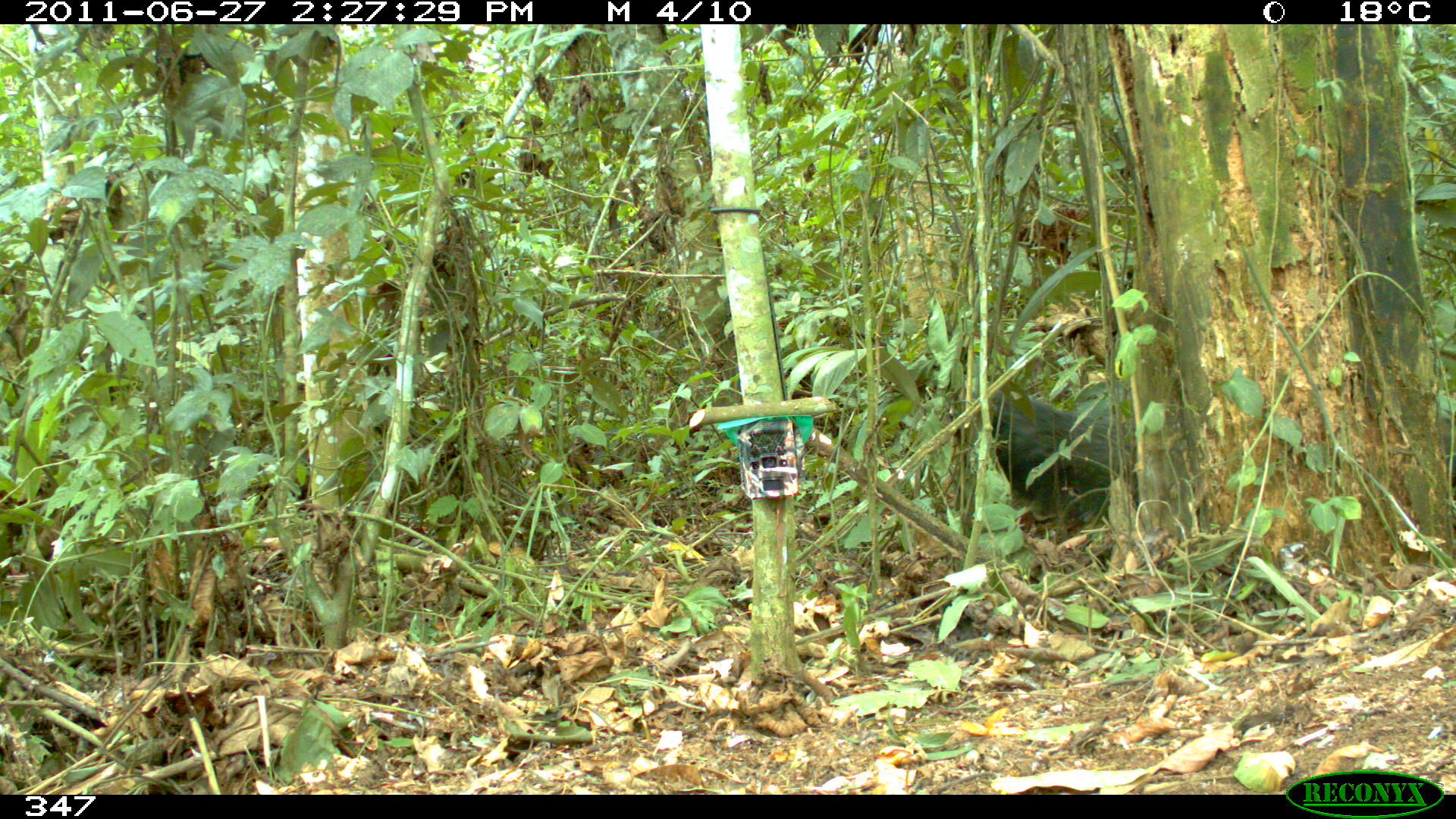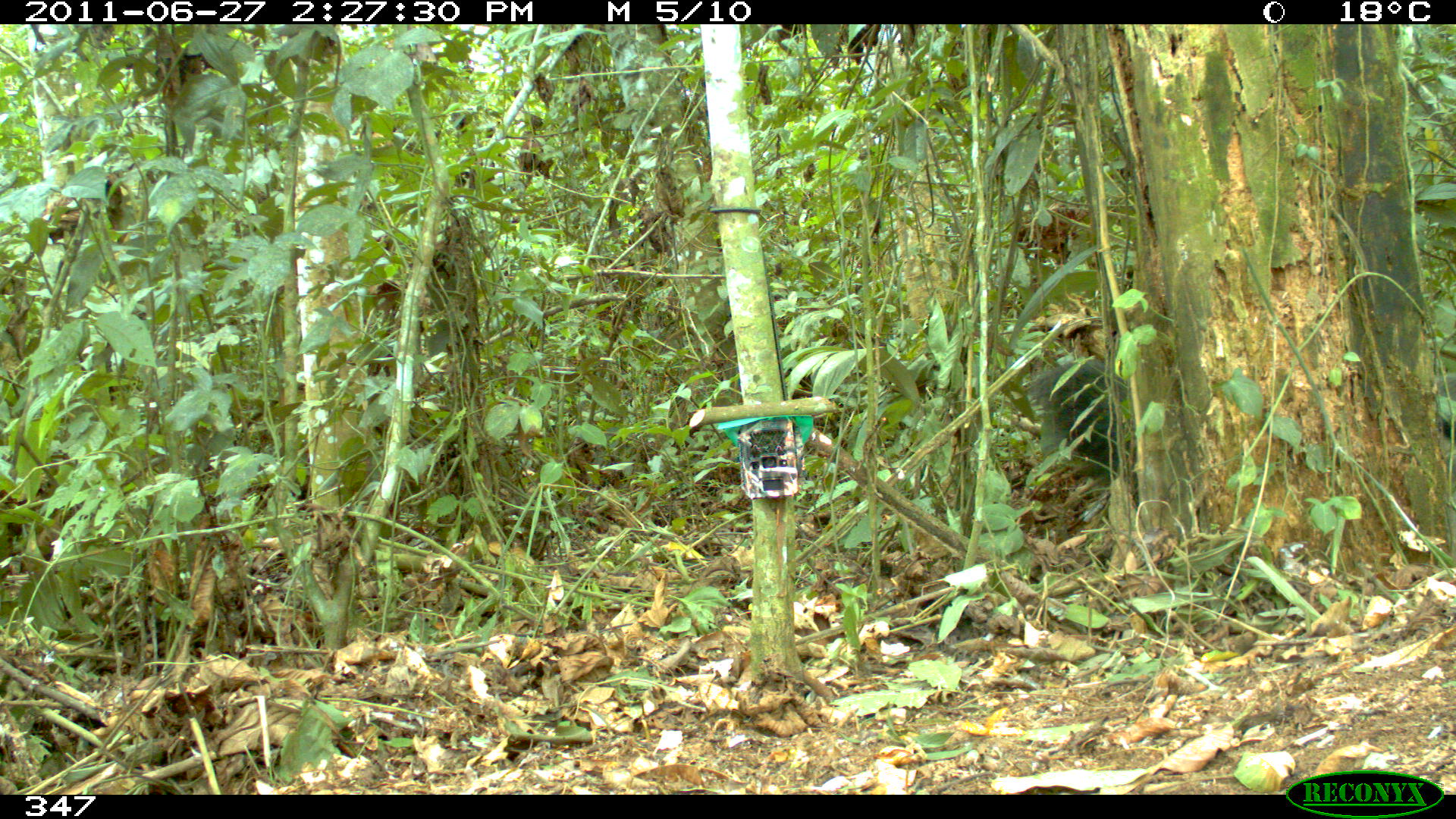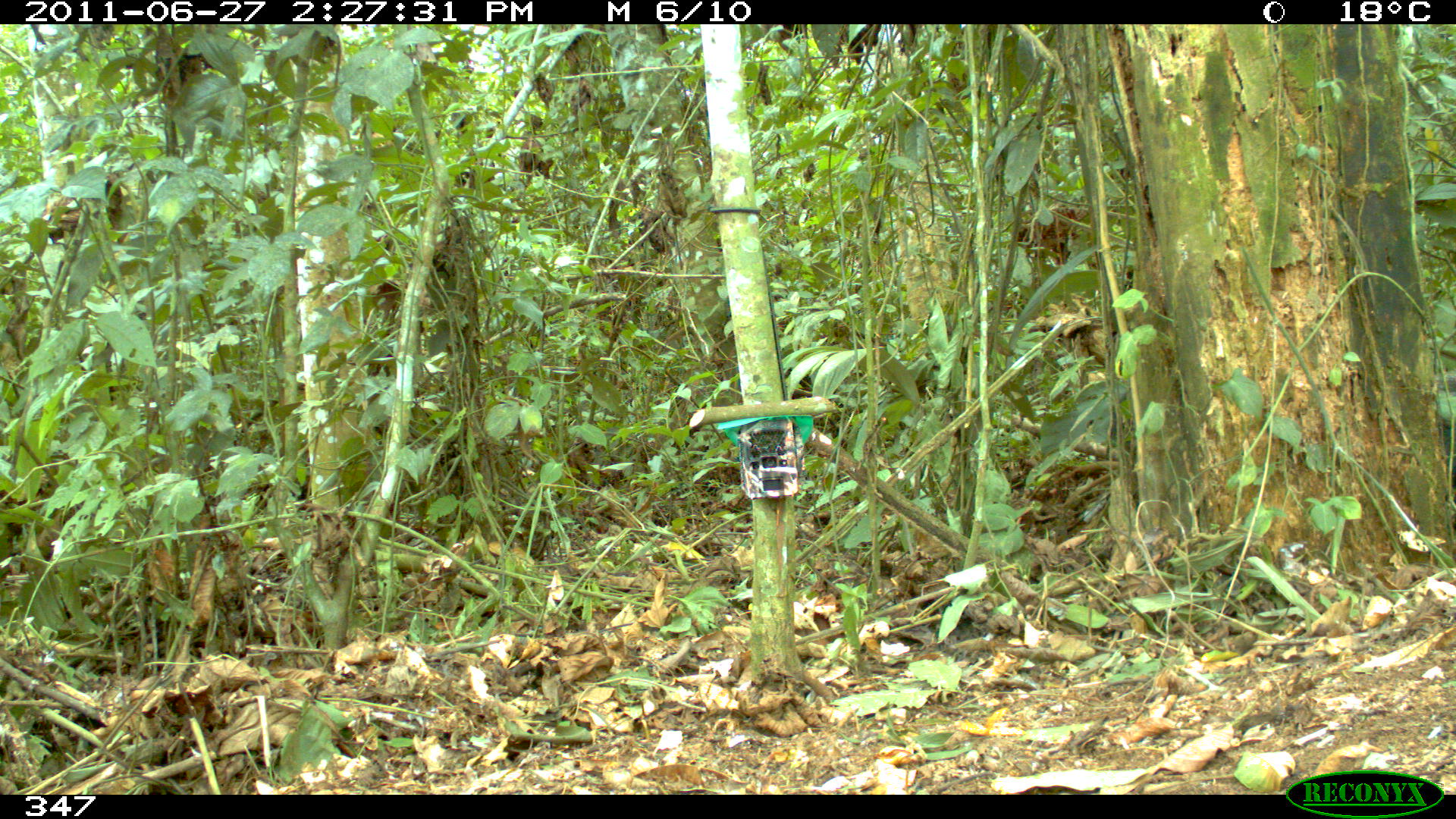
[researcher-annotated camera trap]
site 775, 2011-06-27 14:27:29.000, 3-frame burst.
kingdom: Animalia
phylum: Chordata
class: Mammalia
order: Pilosa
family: Myrmecophagidae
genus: Myrmecophaga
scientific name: Myrmecophaga tridactyla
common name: giant anteater